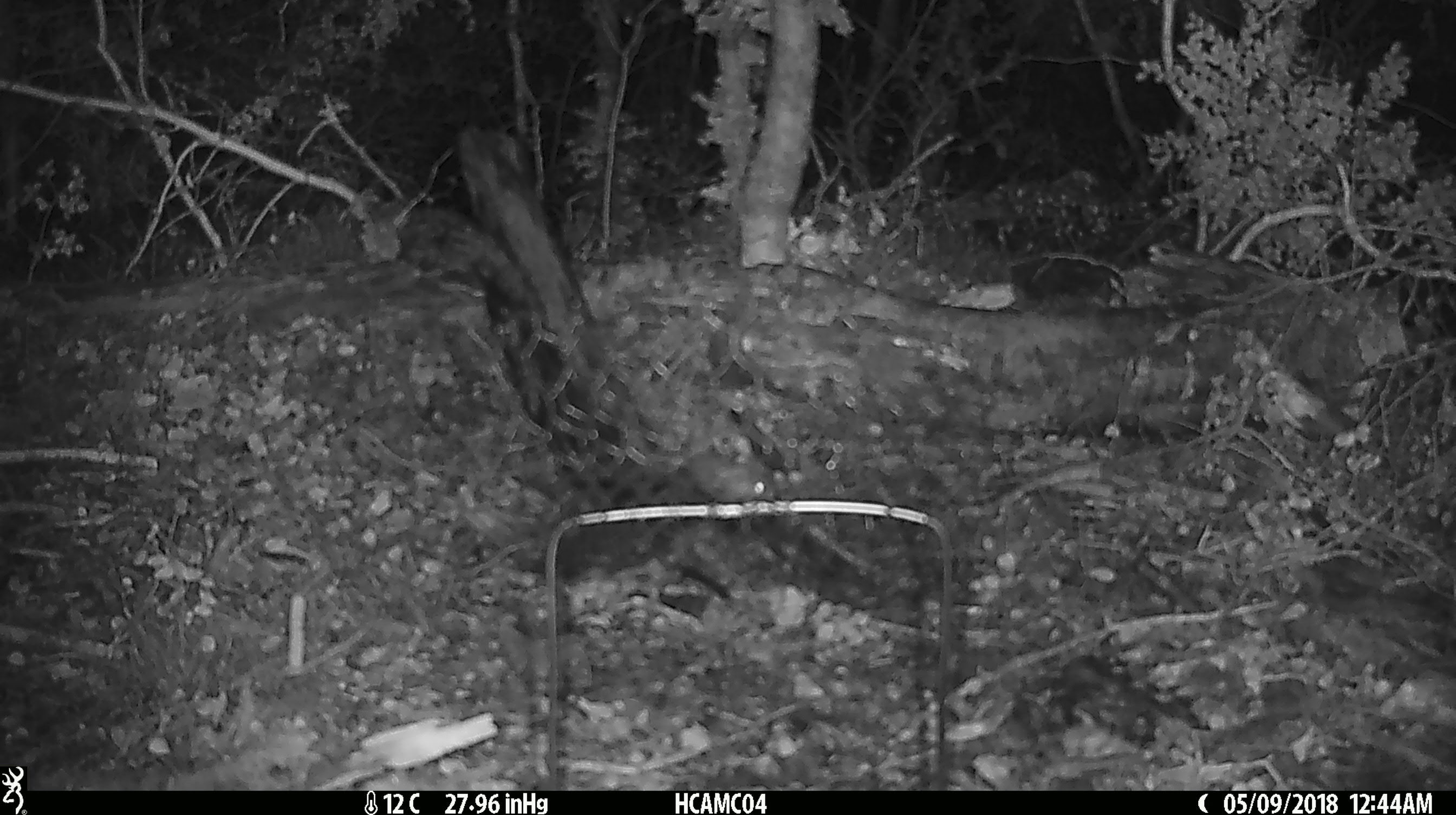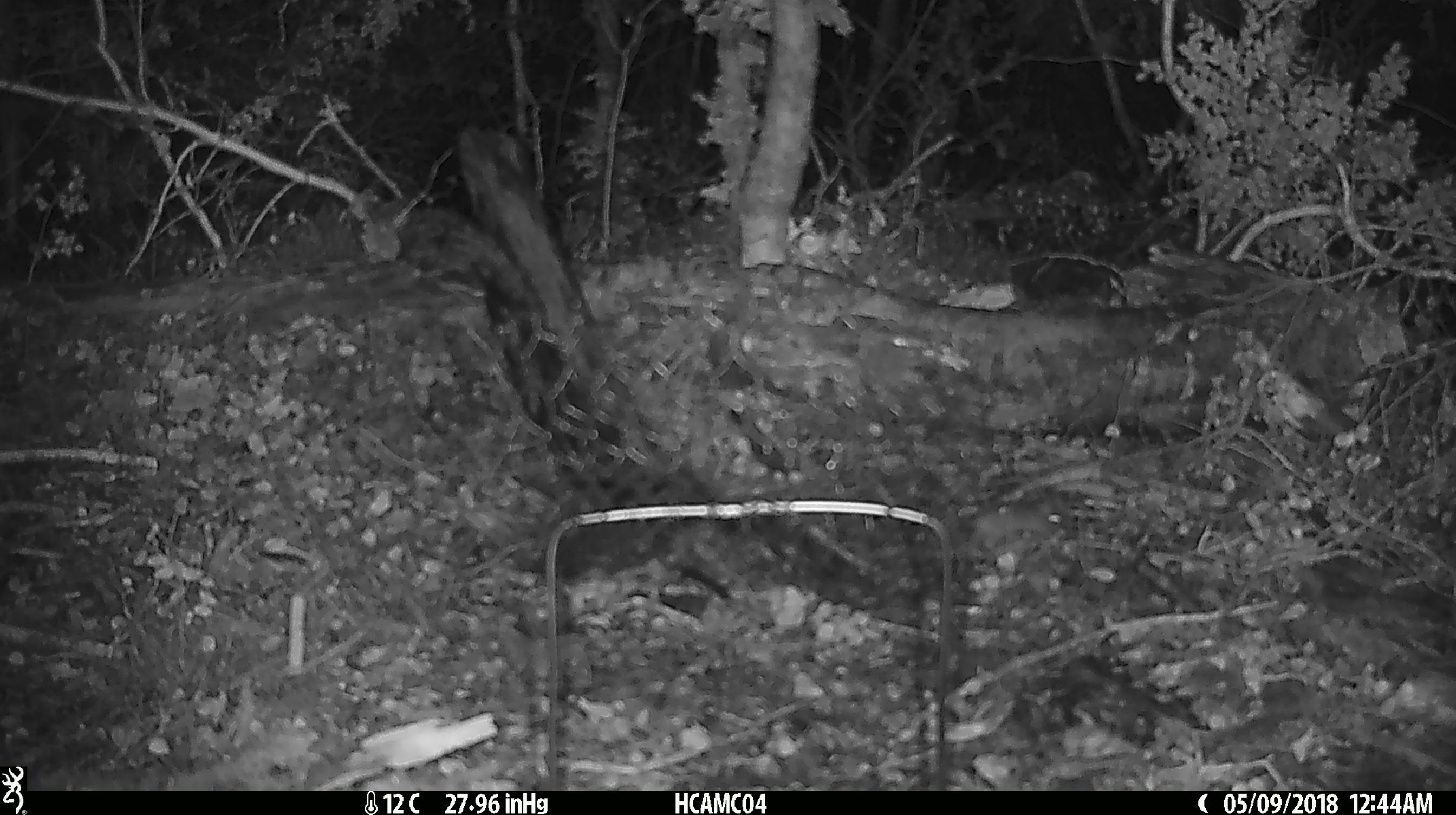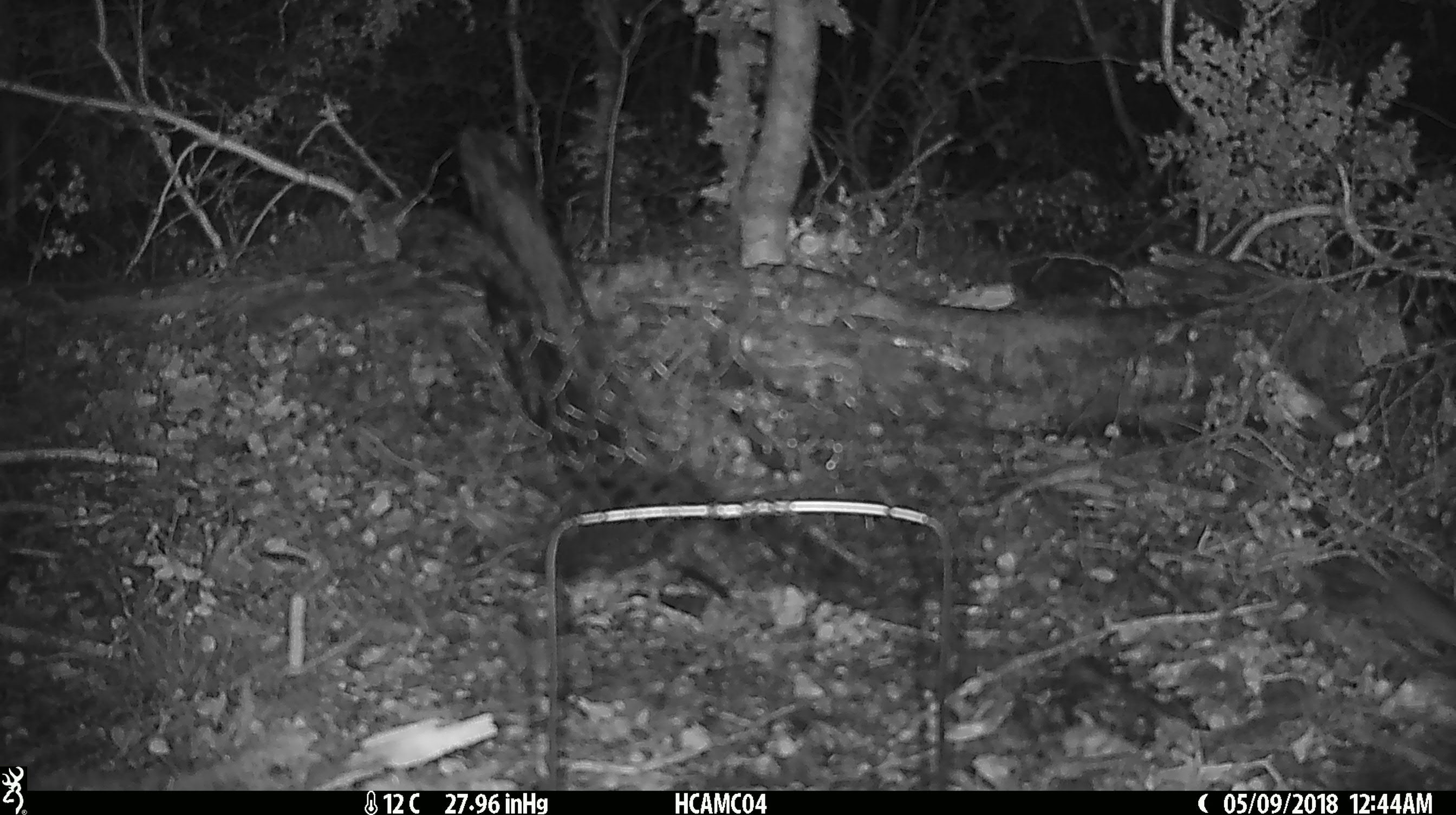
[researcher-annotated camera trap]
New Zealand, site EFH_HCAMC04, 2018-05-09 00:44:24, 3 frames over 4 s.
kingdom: Animalia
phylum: Chordata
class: Mammalia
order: Rodentia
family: Muridae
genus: Mus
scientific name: Mus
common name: mouse